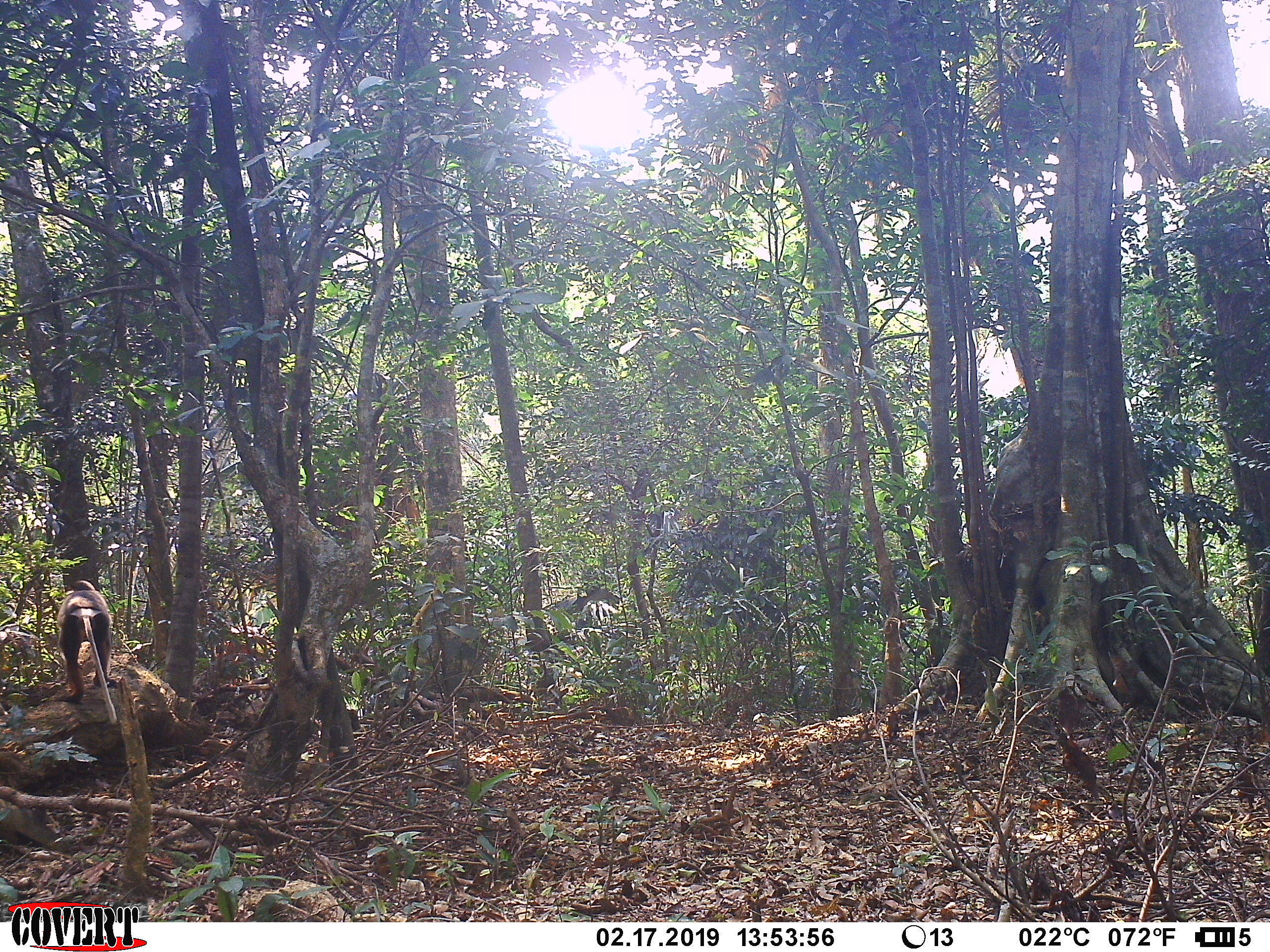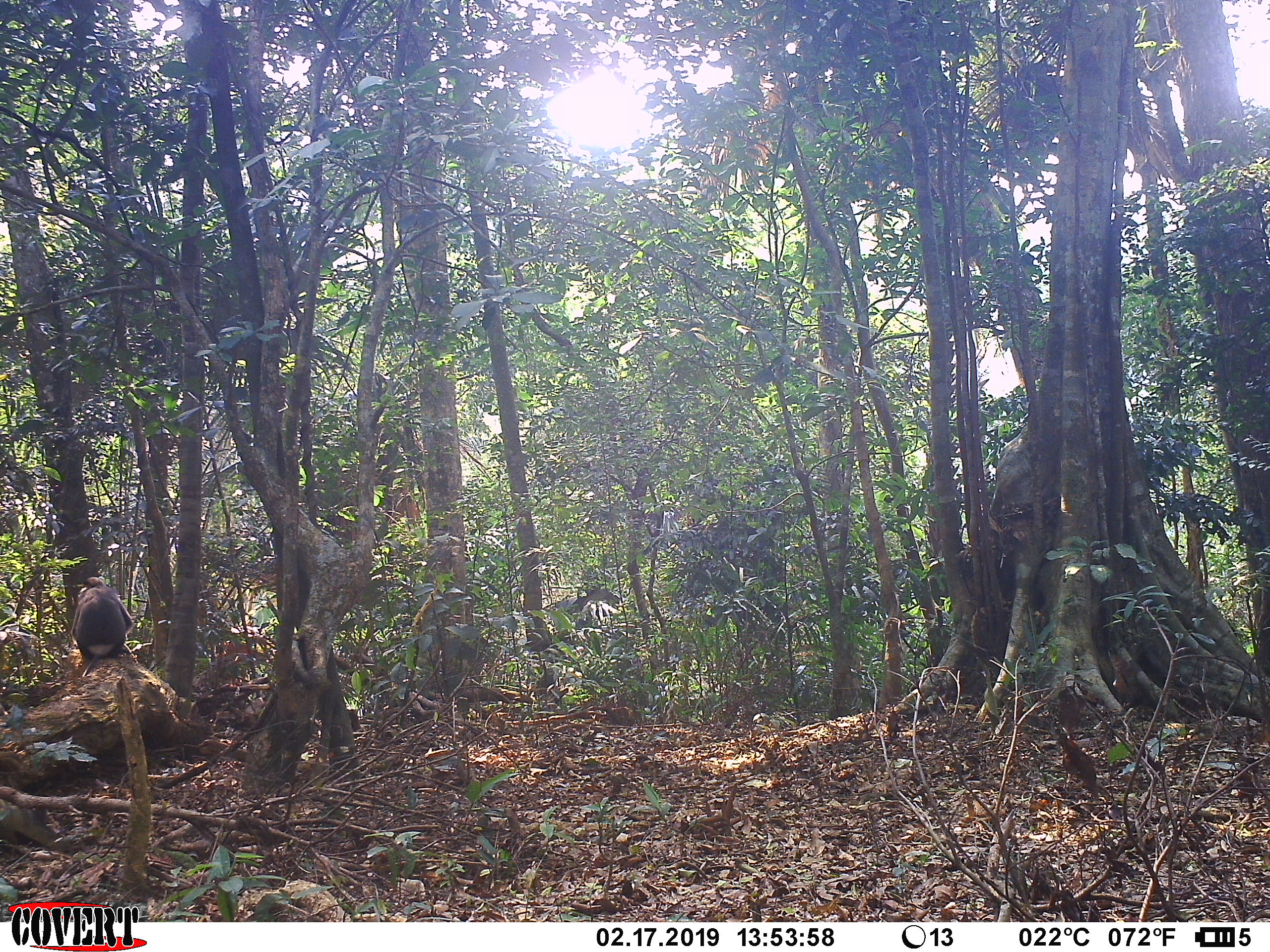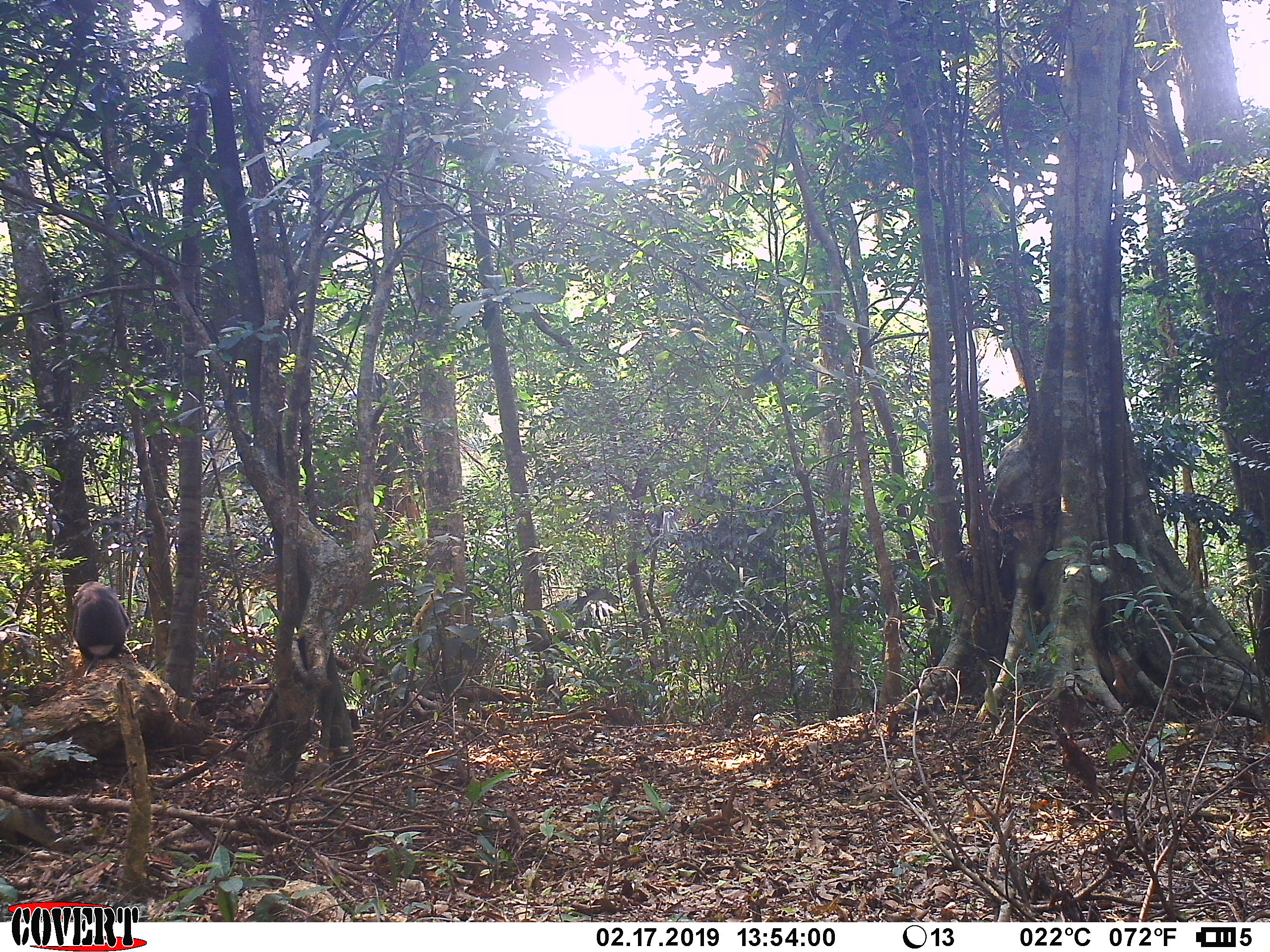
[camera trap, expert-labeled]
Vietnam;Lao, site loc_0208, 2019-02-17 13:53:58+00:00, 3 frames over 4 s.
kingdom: Animalia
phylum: Chordata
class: Mammalia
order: Primates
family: Cercopithecidae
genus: Pygathrix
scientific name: Pygathrix nemaeus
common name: red-shanked douc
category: red shanked douc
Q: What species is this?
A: Red shanked douc (red-shanked douc) (Pygathrix nemaeus).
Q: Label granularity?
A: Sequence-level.